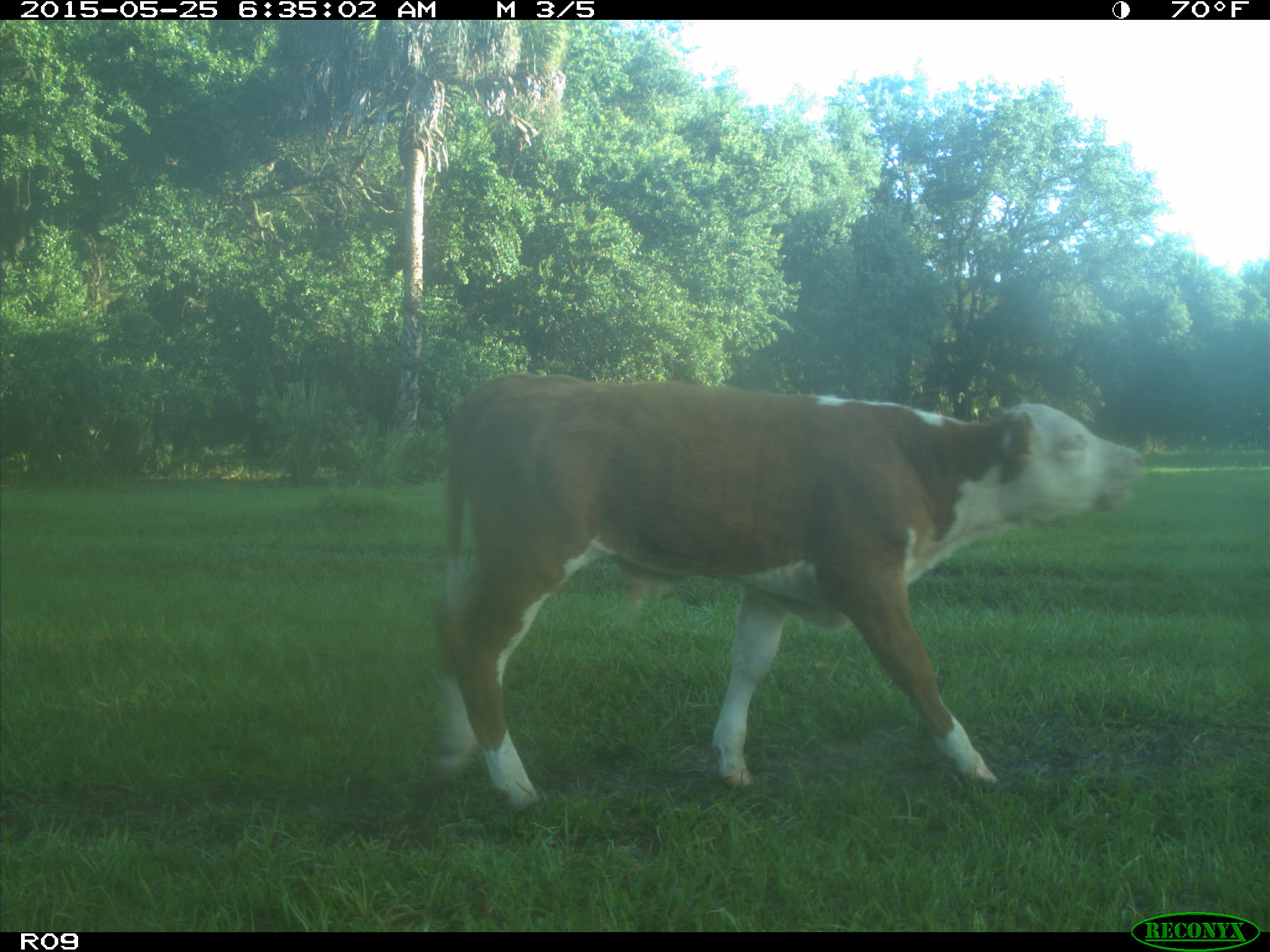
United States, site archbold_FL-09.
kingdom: Animalia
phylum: Chordata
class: Mammalia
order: Artiodactyla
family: Bovidae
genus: Bos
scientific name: Bos taurus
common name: domestic cow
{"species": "Bos taurus (domestic cow)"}